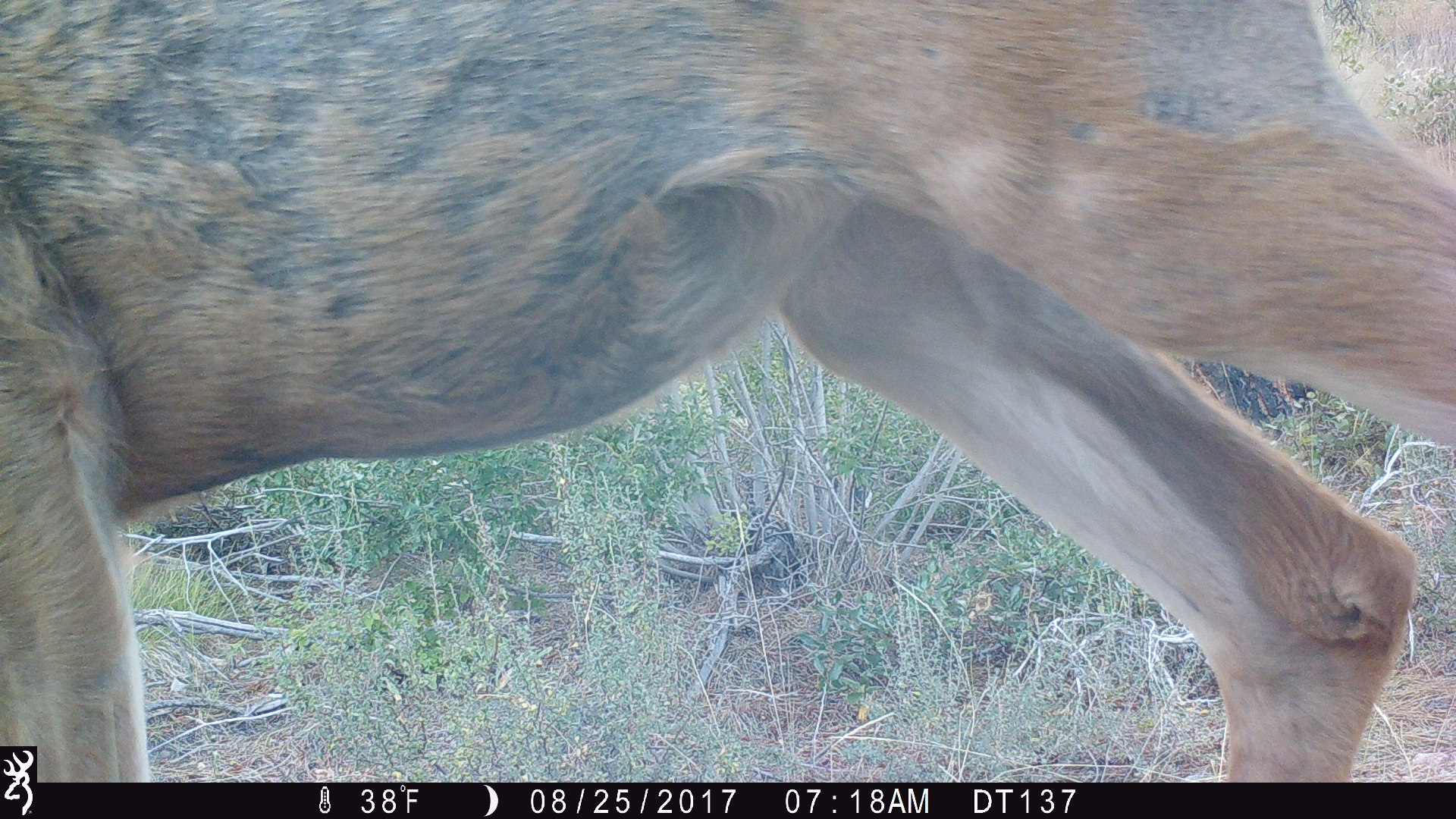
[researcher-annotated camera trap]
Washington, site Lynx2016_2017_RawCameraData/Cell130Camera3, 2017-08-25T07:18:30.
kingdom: Animalia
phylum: Chordata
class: Mammalia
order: Artiodactyla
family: Cervidae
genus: Odocoileus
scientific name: Odocoileus hemionus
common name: mule deer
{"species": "Odocoileus hemionus (mule deer)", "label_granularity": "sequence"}